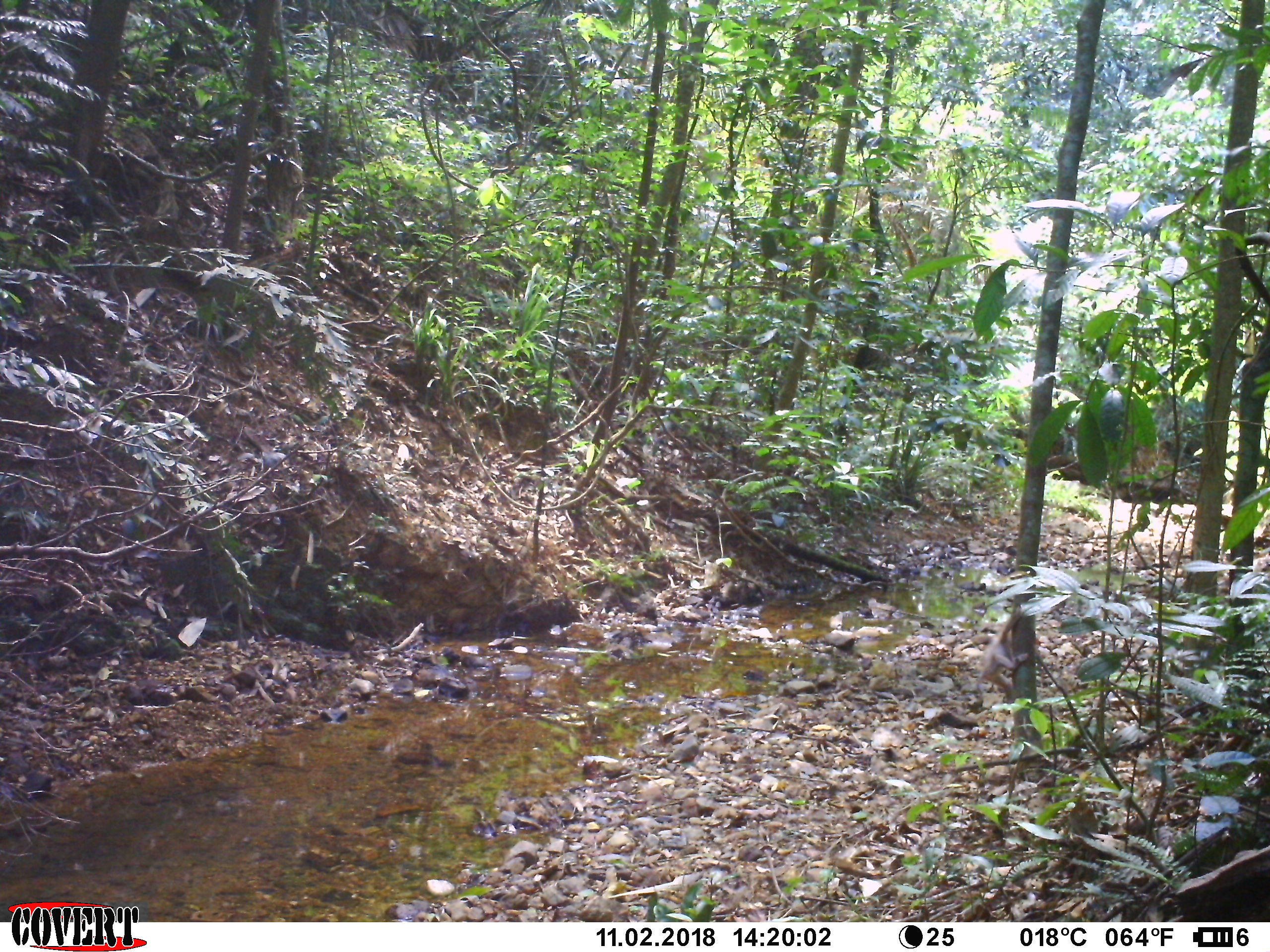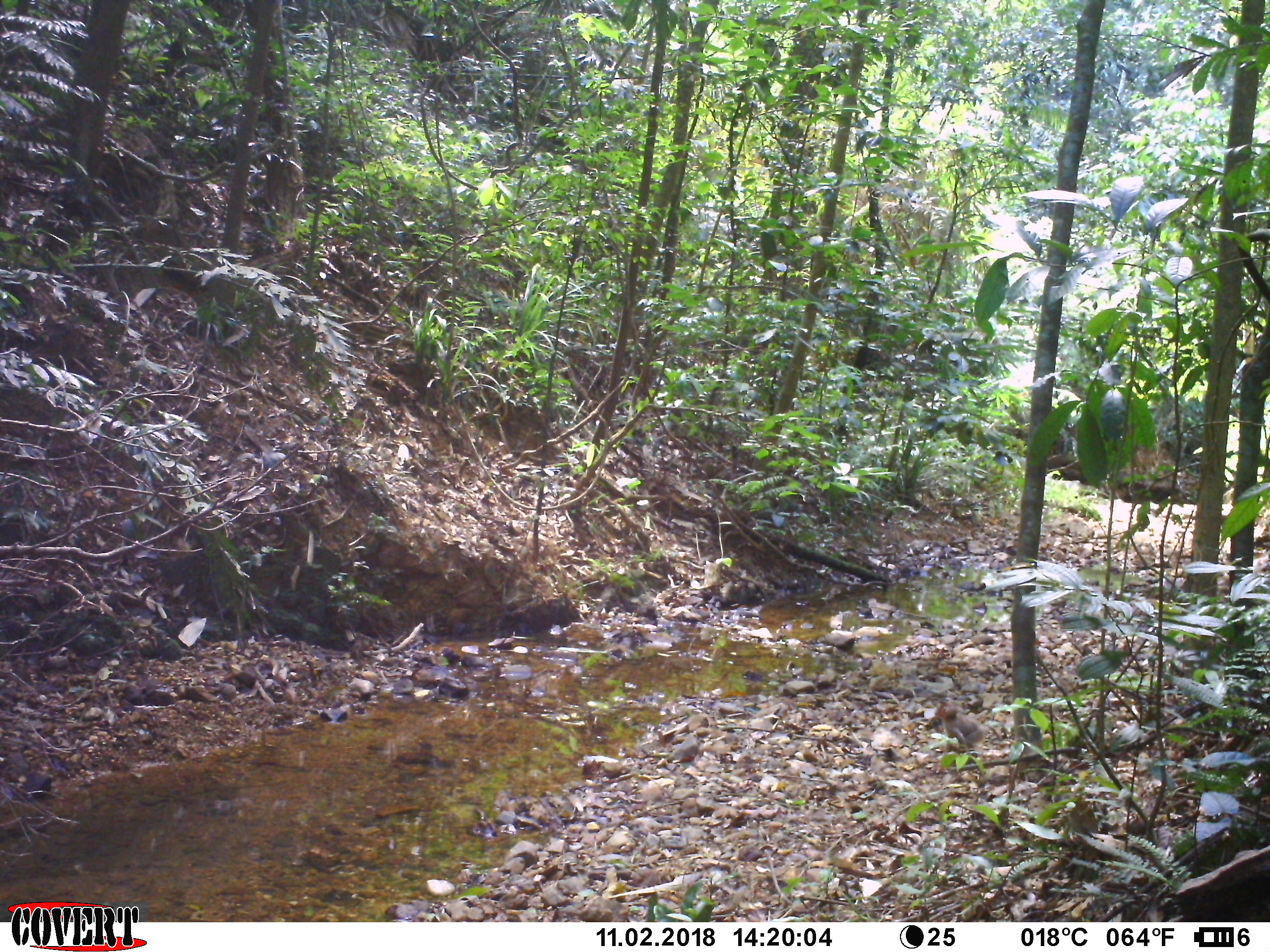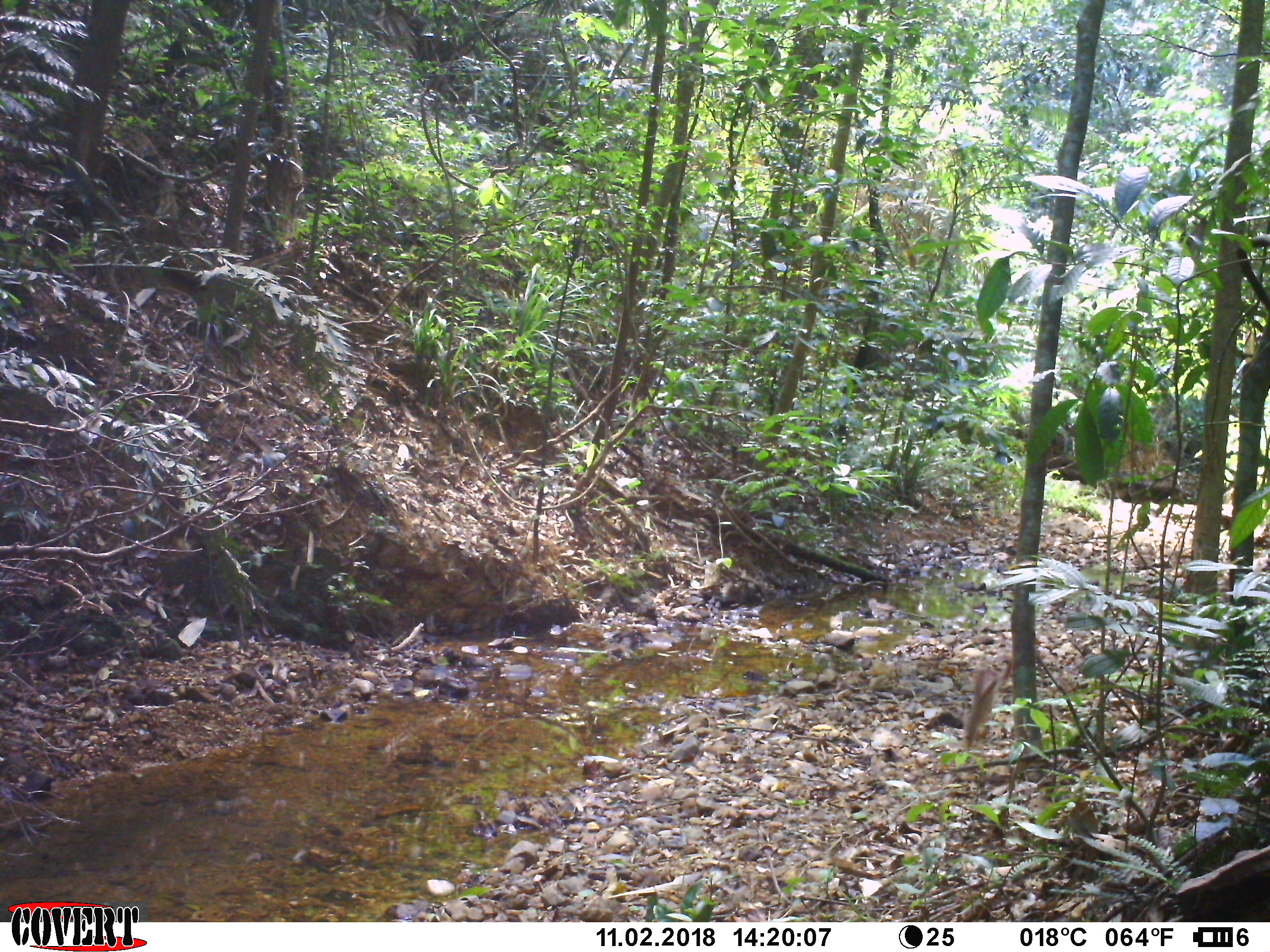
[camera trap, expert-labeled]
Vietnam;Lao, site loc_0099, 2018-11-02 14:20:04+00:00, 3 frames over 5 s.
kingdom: Animalia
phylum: Chordata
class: Mammalia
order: Primates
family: Cercopithecidae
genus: Macaca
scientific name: Macaca nemestrina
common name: pig-tailed macaque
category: pig tailed macaque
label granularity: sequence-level